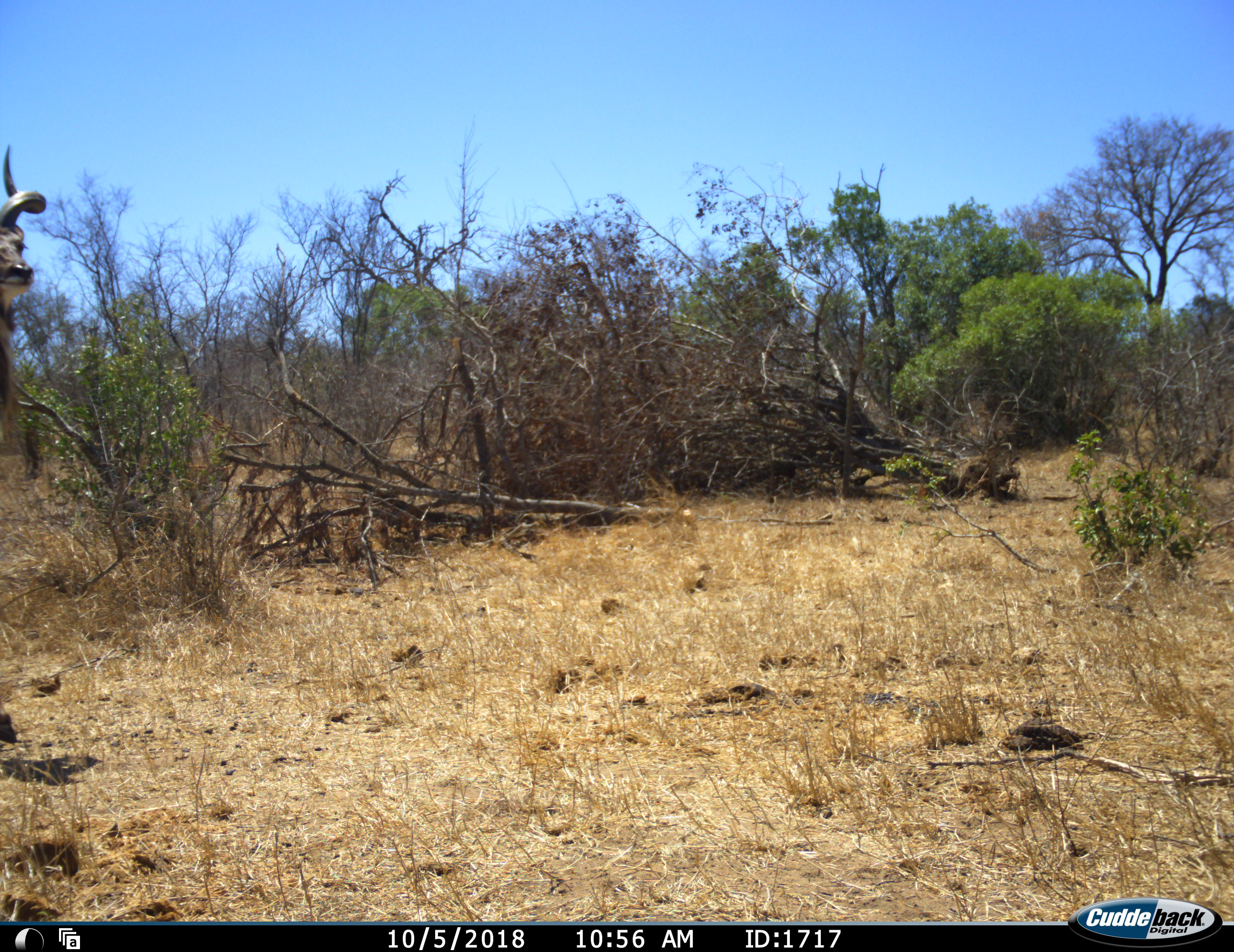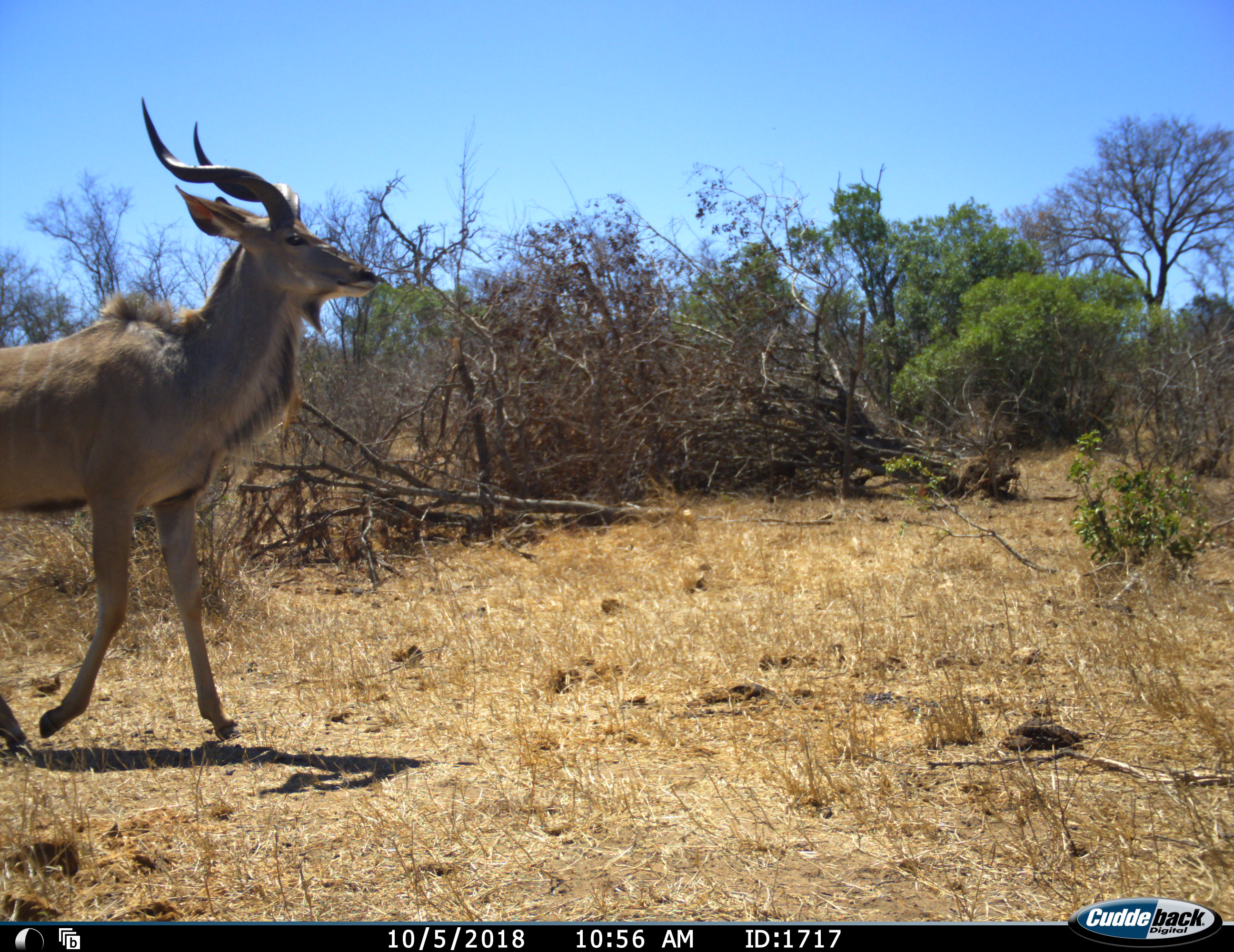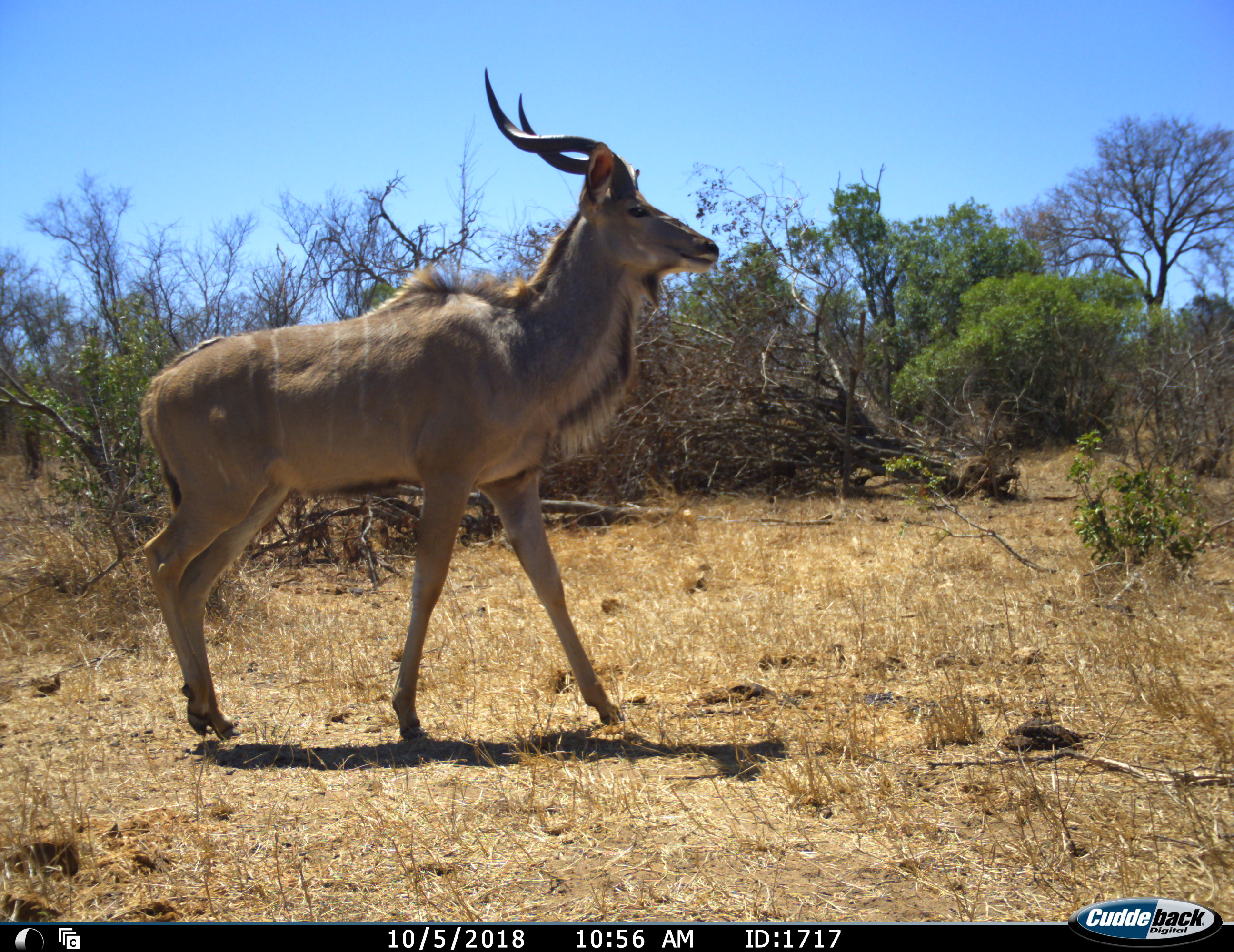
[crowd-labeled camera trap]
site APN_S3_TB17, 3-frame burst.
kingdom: Animalia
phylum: Chordata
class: Mammalia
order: Artiodactyla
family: Bovidae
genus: Tragelaphus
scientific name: Tragelaphus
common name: kudu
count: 1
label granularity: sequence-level